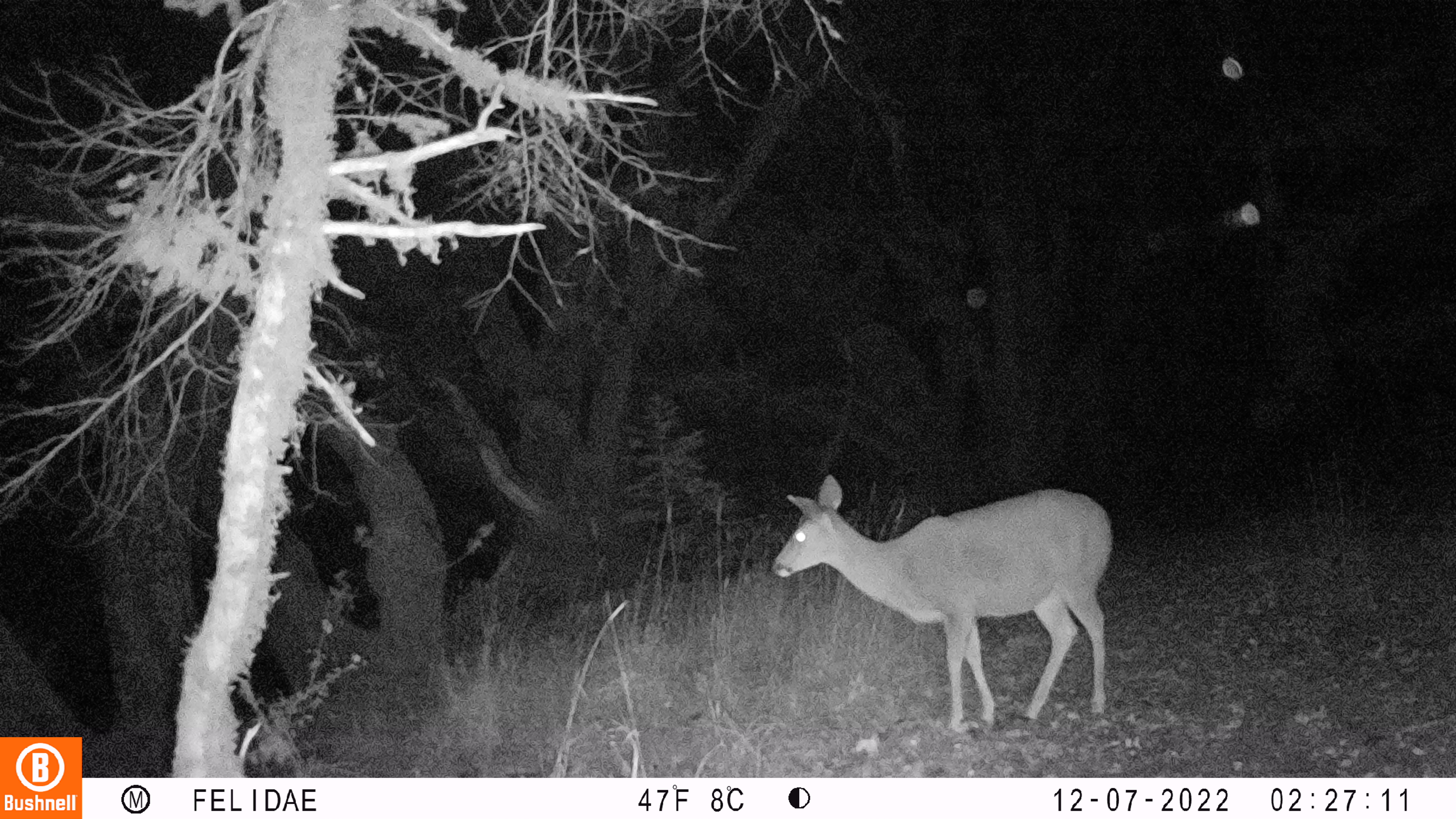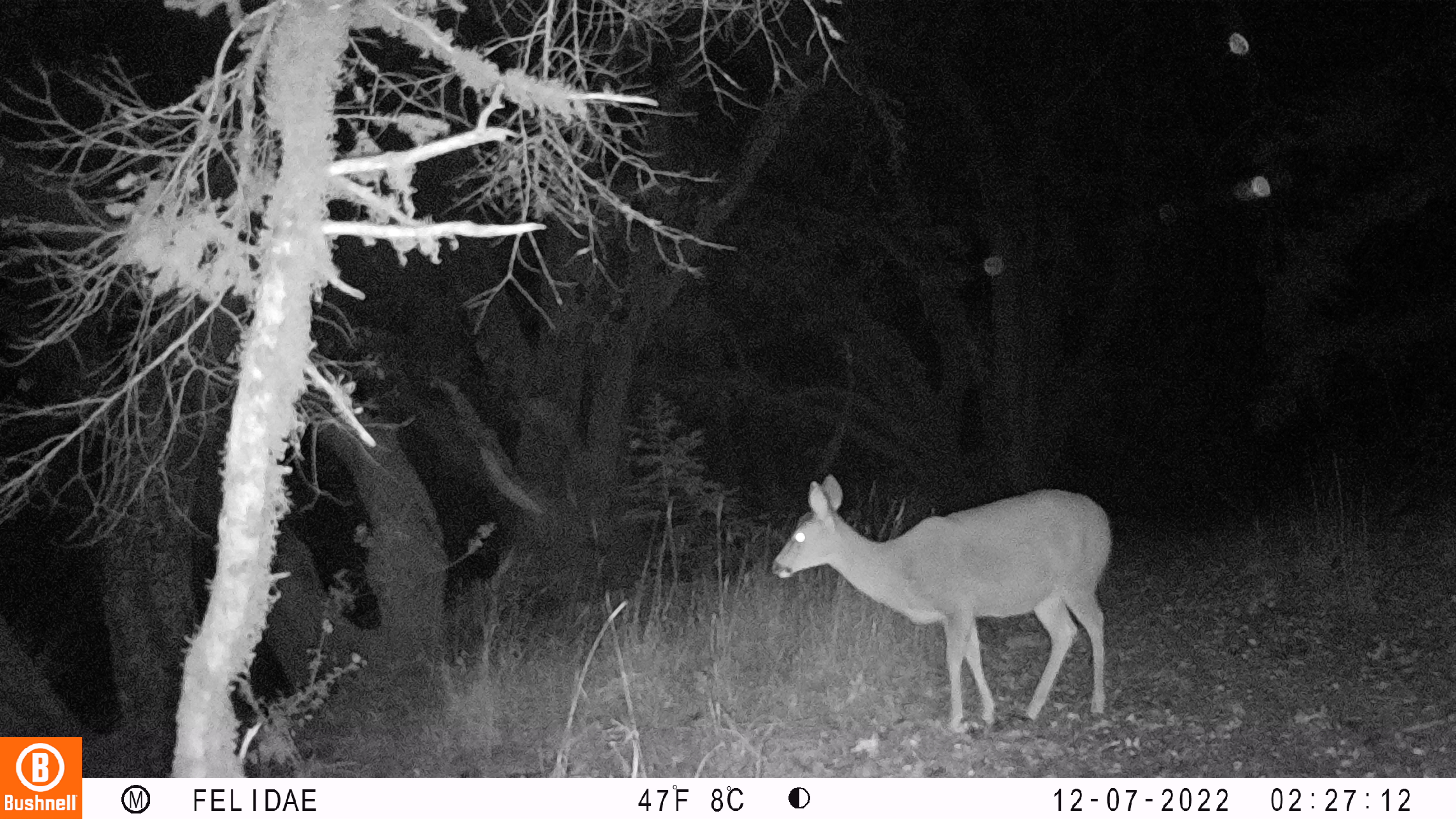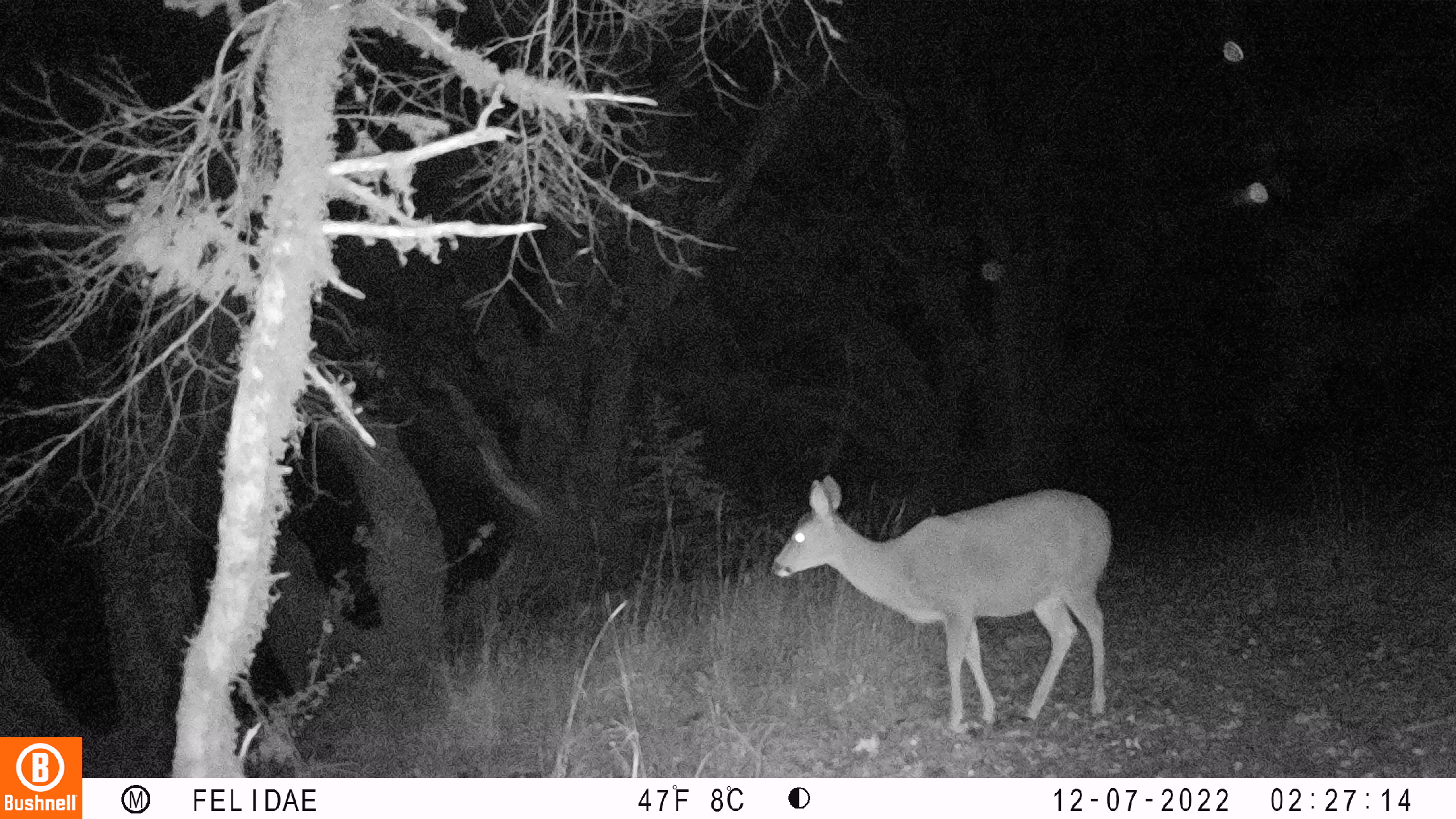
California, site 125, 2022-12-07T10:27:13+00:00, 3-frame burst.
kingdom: Animalia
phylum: Chordata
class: Mammalia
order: Artiodactyla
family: Cervidae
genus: Odocoileus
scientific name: Odocoileus hemionus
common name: mule deer